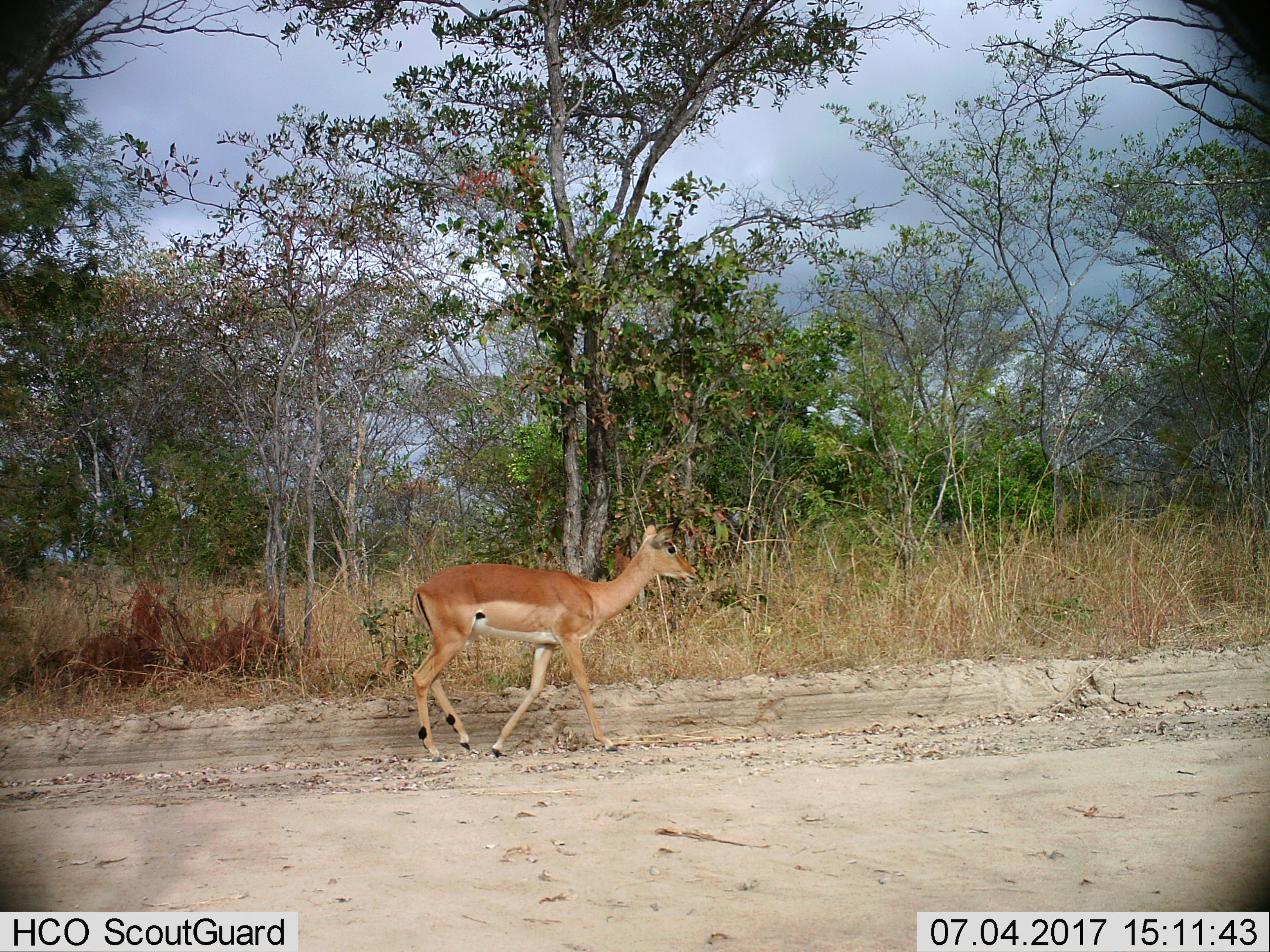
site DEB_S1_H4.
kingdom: Animalia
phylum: Chordata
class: Mammalia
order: Artiodactyla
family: Bovidae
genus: Aepyceros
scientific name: Aepyceros melampus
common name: impala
Impala (Aepyceros melampus), count 1. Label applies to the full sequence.